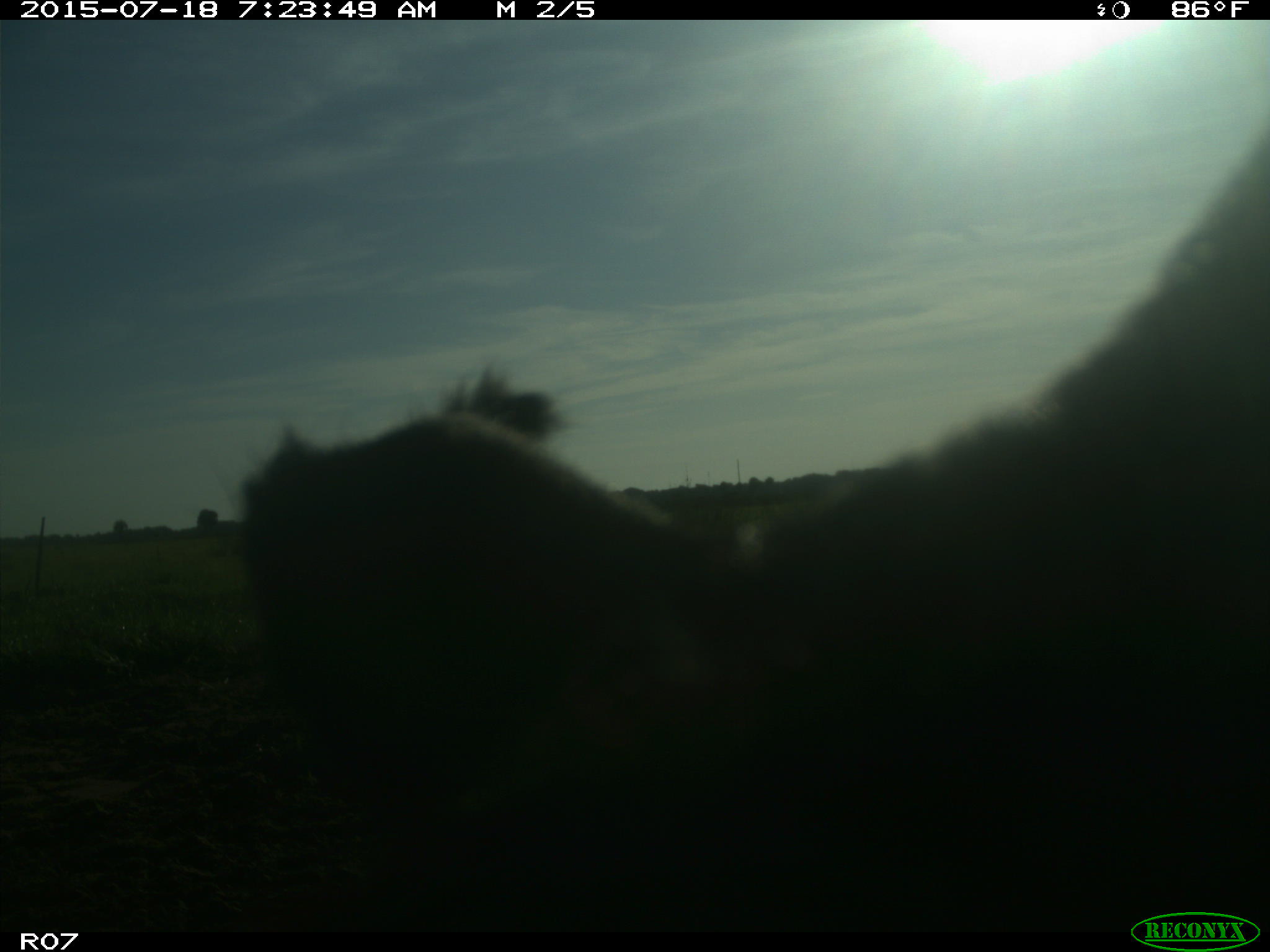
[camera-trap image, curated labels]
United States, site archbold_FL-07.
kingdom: Animalia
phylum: Chordata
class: Mammalia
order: Artiodactyla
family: Bovidae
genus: Bos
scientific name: Bos taurus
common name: domestic cow